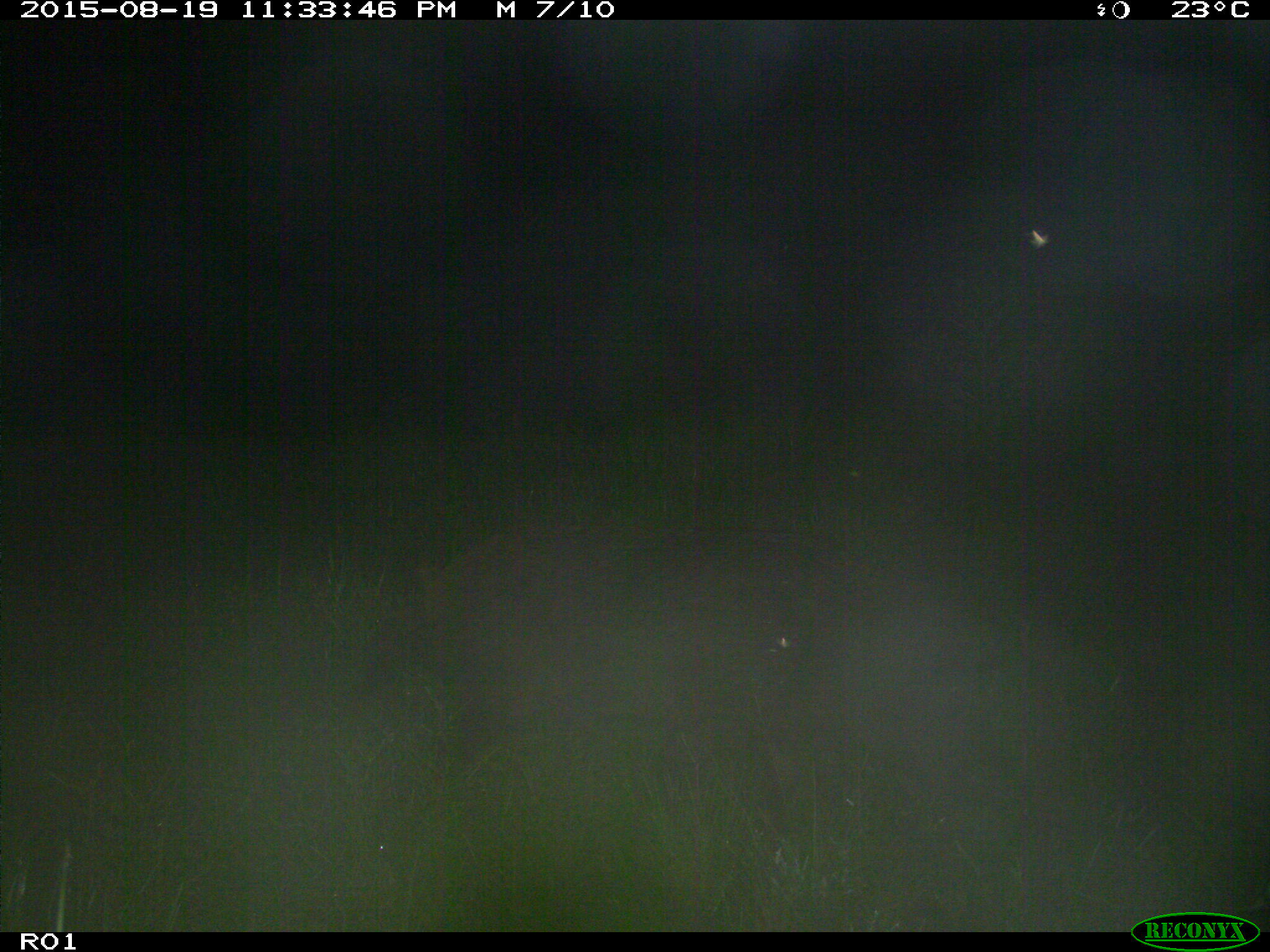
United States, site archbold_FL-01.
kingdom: Animalia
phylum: Chordata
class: Mammalia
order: Artiodactyla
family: Suidae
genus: Sus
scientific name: Sus scrofa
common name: wild boar